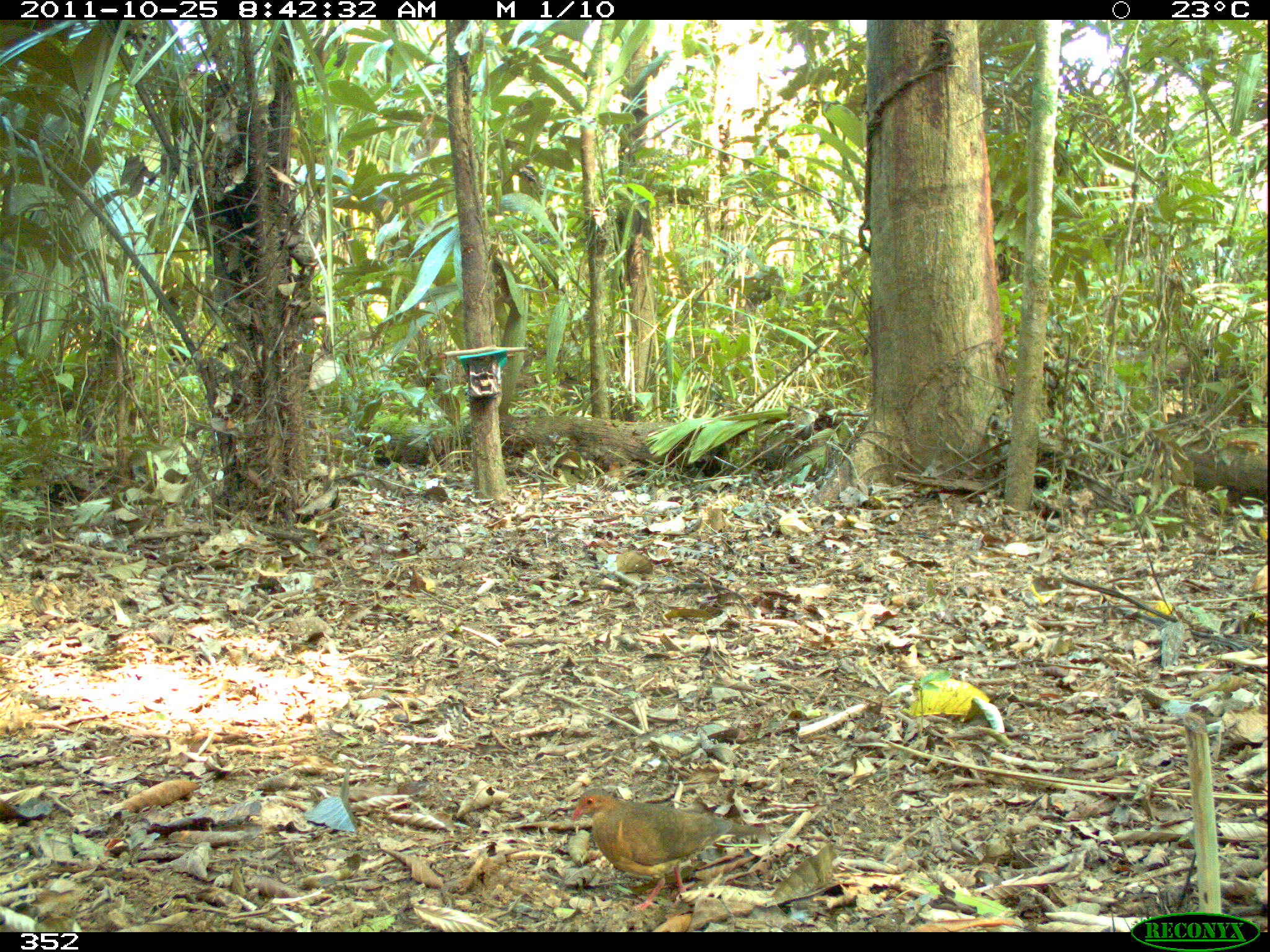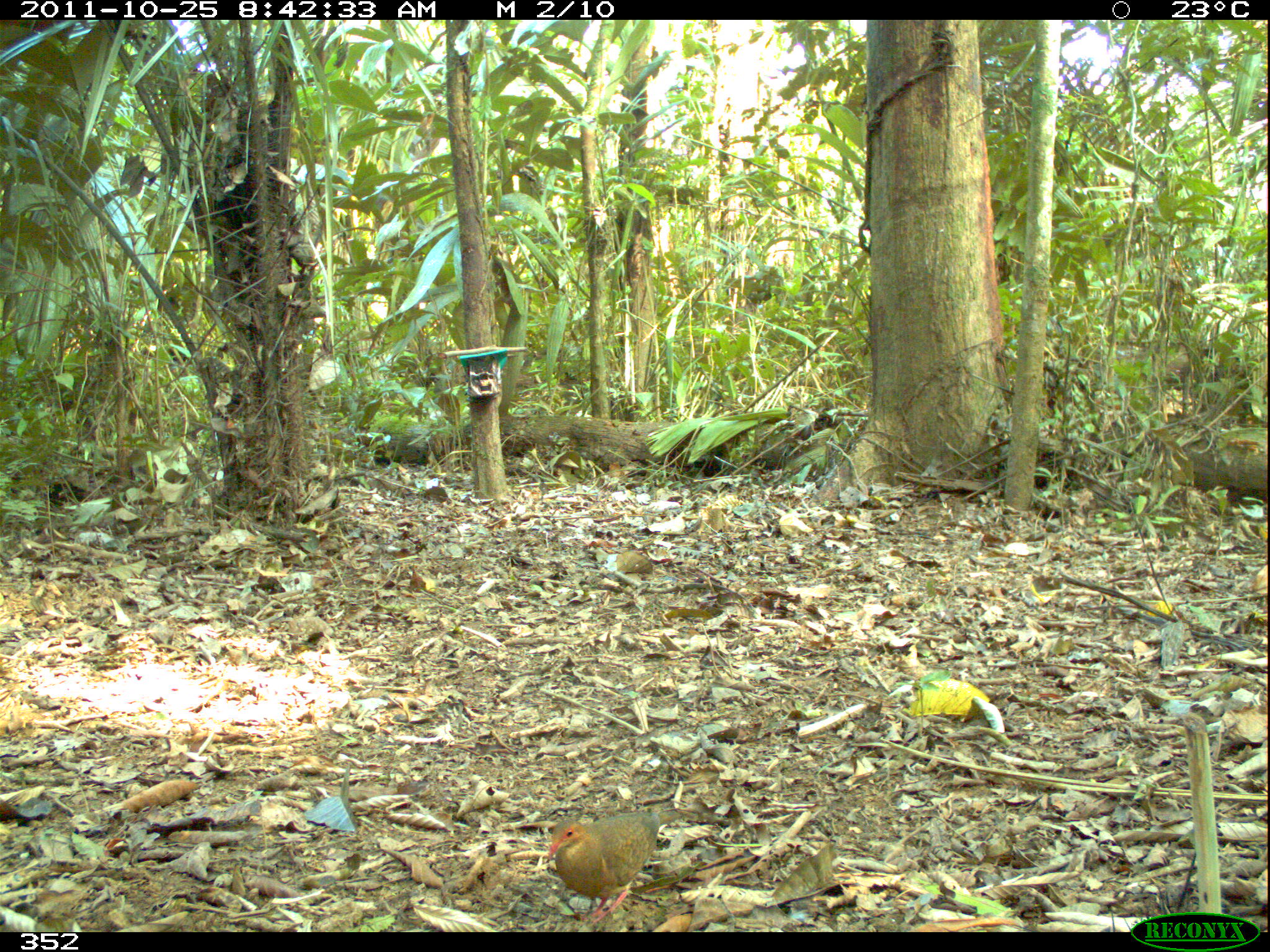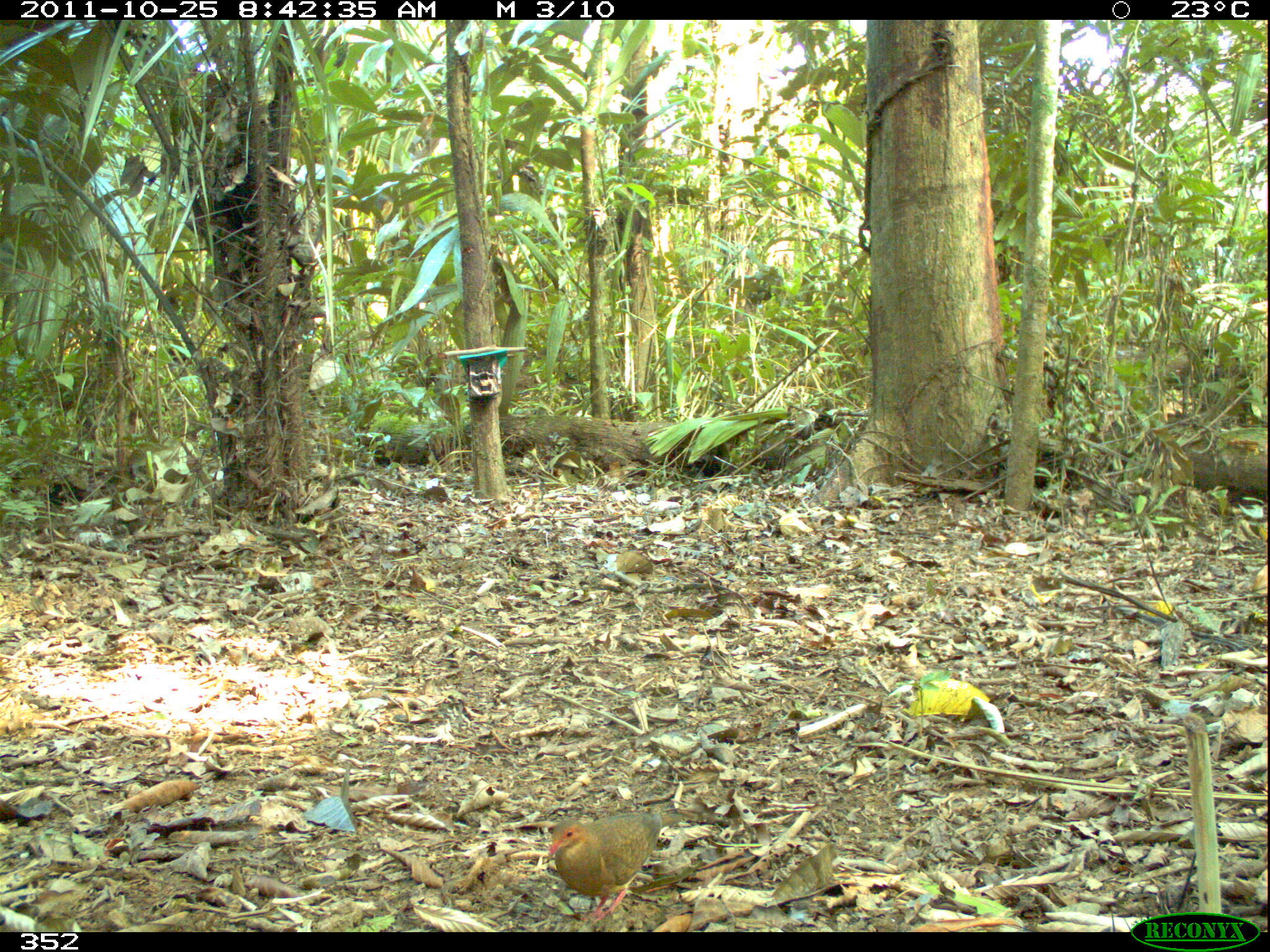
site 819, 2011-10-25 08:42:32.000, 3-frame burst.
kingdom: Animalia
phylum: Chordata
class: Aves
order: Columbiformes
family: Columbidae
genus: Geotrygon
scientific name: Geotrygon montana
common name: ruddy quail-dove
Geotrygon montana (ruddy quail-dove).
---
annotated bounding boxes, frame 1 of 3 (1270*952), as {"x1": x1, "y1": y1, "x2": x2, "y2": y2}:
geotrygon montana: {"x1": 570, "y1": 787, "x2": 765, "y2": 911}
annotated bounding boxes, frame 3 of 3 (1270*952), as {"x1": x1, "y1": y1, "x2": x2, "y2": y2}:
geotrygon montana: {"x1": 544, "y1": 805, "x2": 683, "y2": 925}